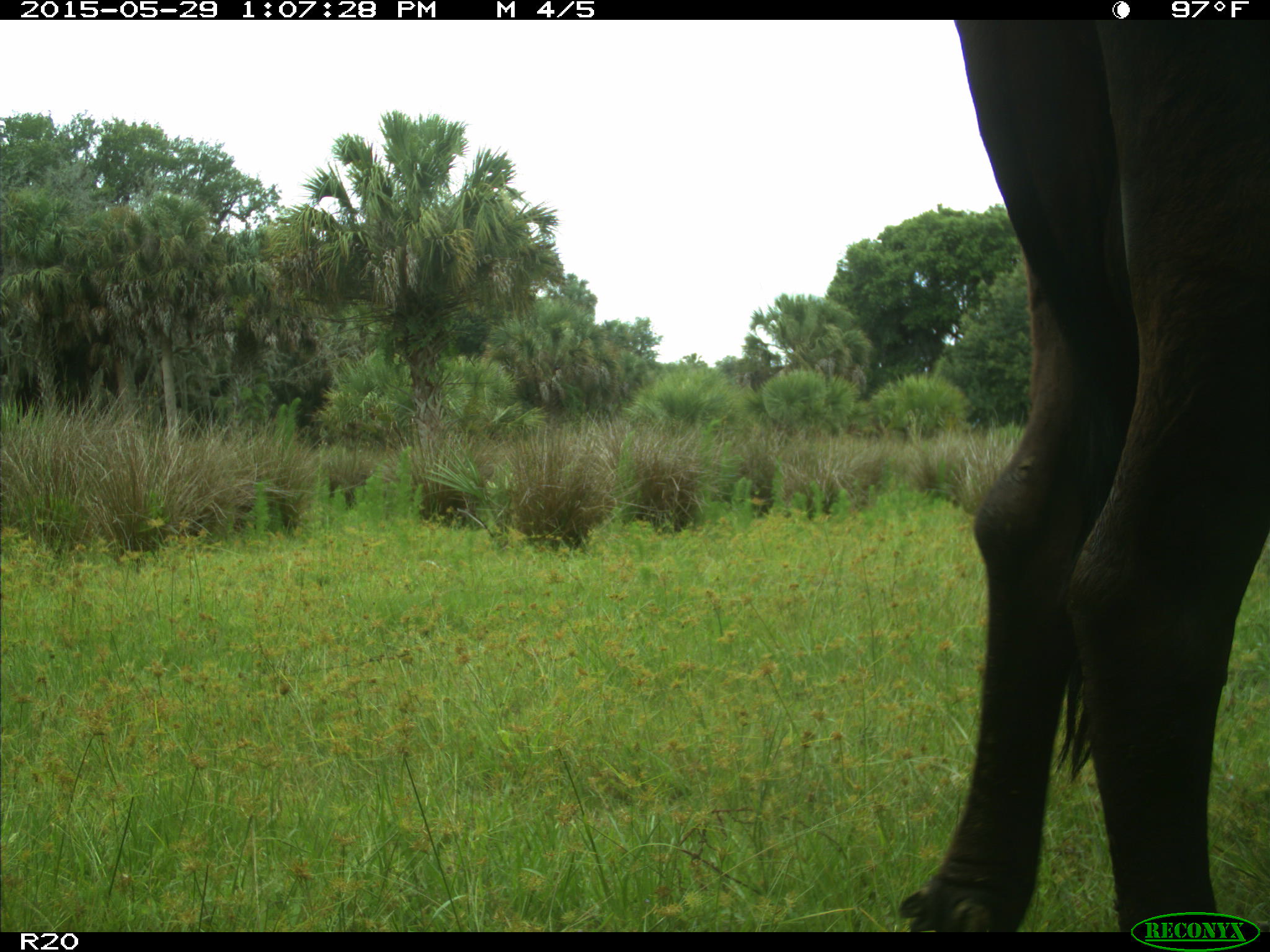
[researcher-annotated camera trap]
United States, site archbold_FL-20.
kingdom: Animalia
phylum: Chordata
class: Mammalia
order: Artiodactyla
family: Bovidae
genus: Bos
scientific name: Bos taurus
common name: domestic cow